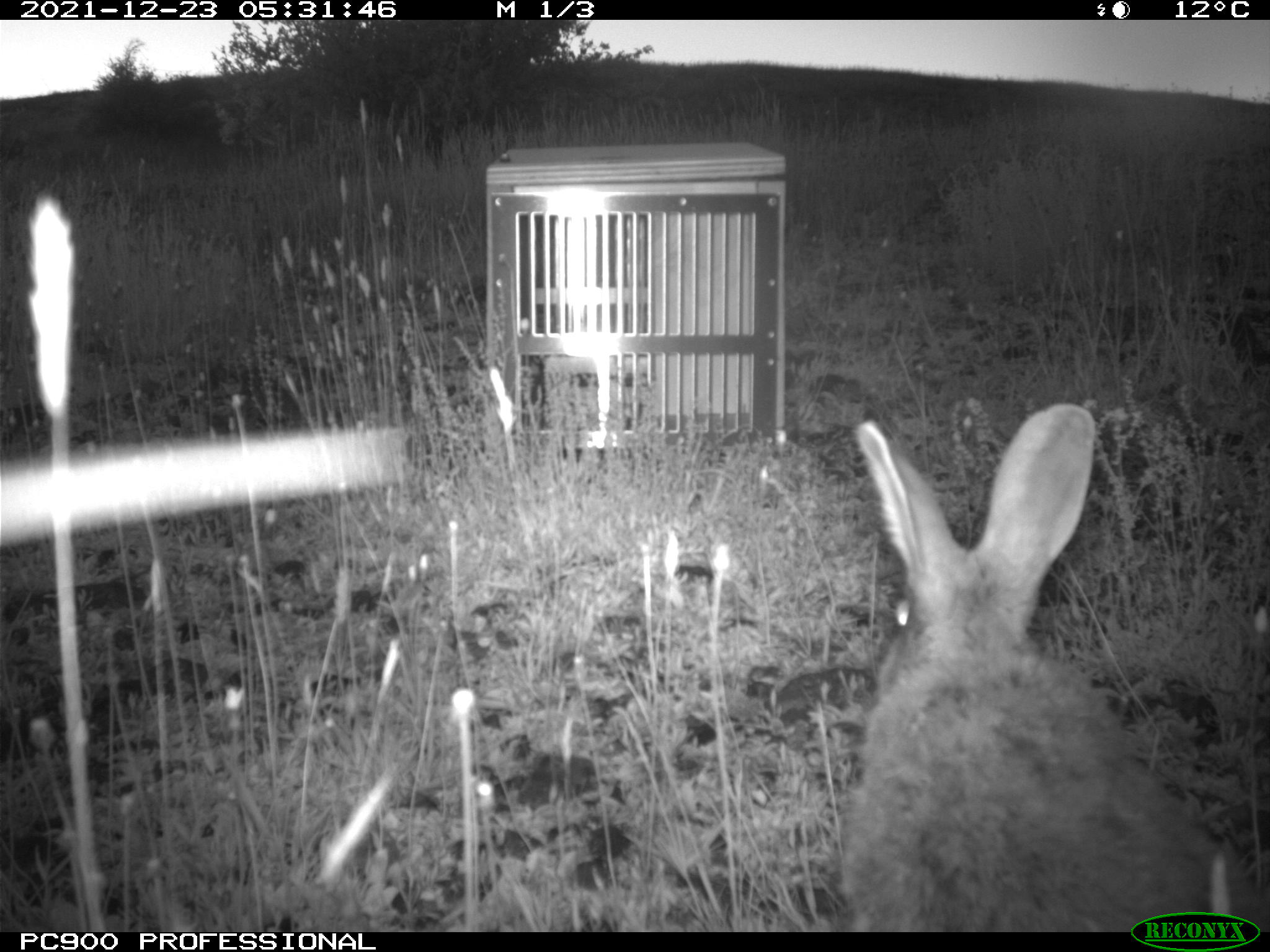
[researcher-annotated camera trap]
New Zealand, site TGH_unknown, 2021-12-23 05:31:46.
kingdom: Animalia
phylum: Chordata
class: Mammalia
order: Lagomorpha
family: Leporidae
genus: Oryctolagus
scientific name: Oryctolagus cuniculus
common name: european rabbit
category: rabbit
Rabbit (european rabbit) (Oryctolagus cuniculus).